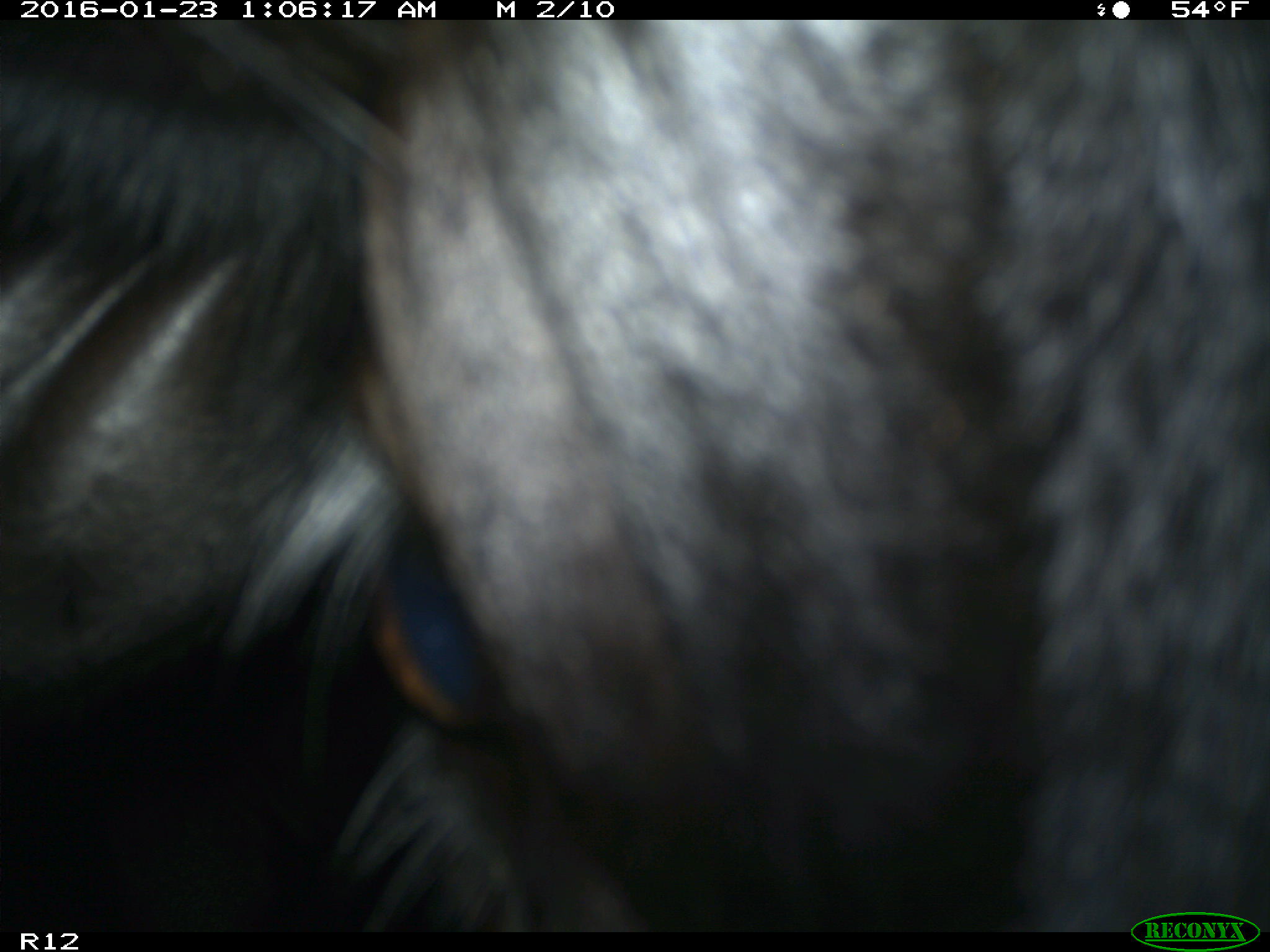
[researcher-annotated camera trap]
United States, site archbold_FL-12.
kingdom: Animalia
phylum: Chordata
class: Mammalia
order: Artiodactyla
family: Bovidae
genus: Bos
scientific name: Bos taurus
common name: domestic cow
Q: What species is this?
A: Bos taurus (domestic cow).